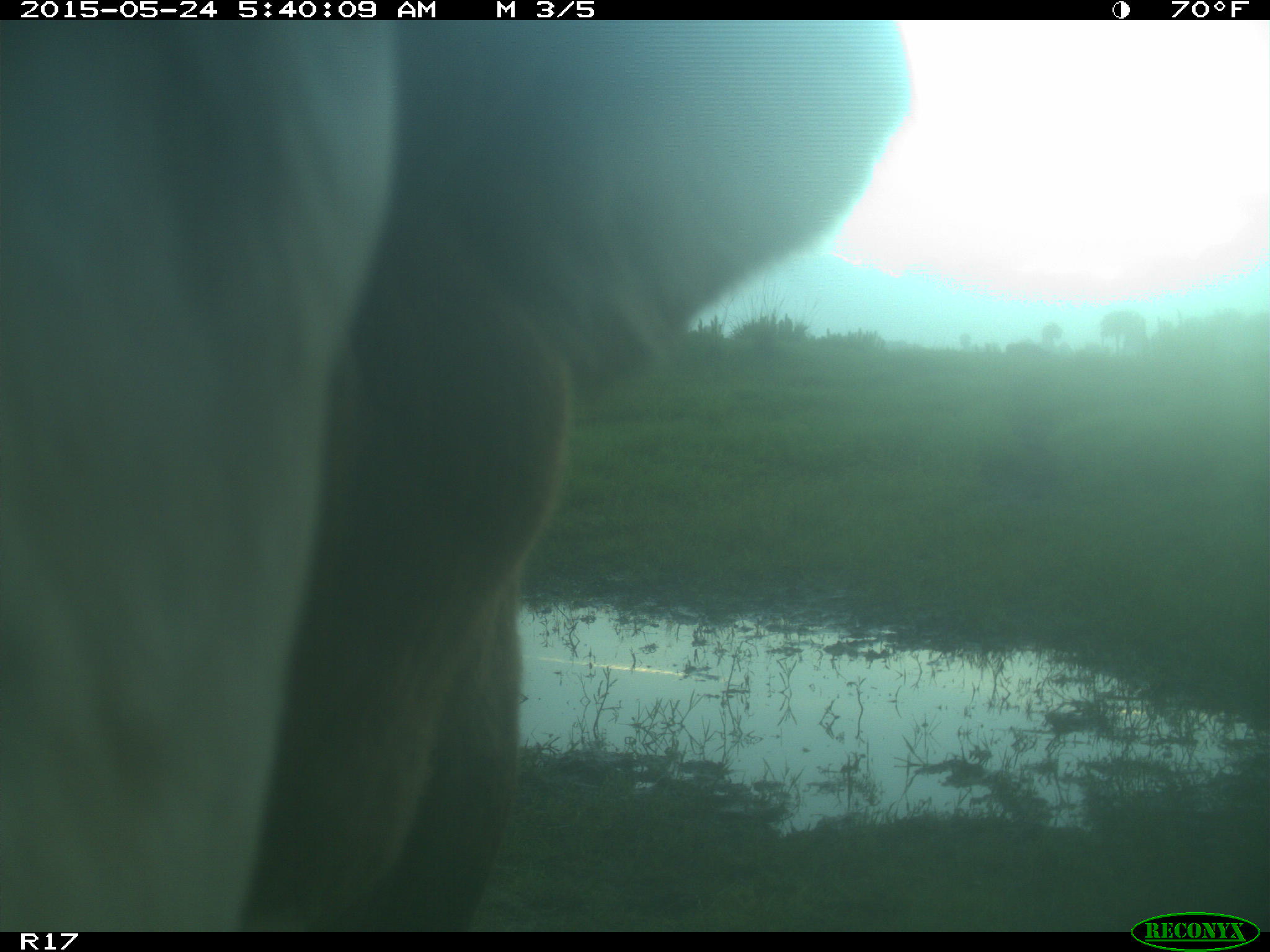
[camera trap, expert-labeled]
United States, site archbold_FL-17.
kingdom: Animalia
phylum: Chordata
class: Mammalia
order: Artiodactyla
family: Bovidae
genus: Bos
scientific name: Bos taurus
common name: domestic cow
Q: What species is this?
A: Bos taurus (domestic cow).